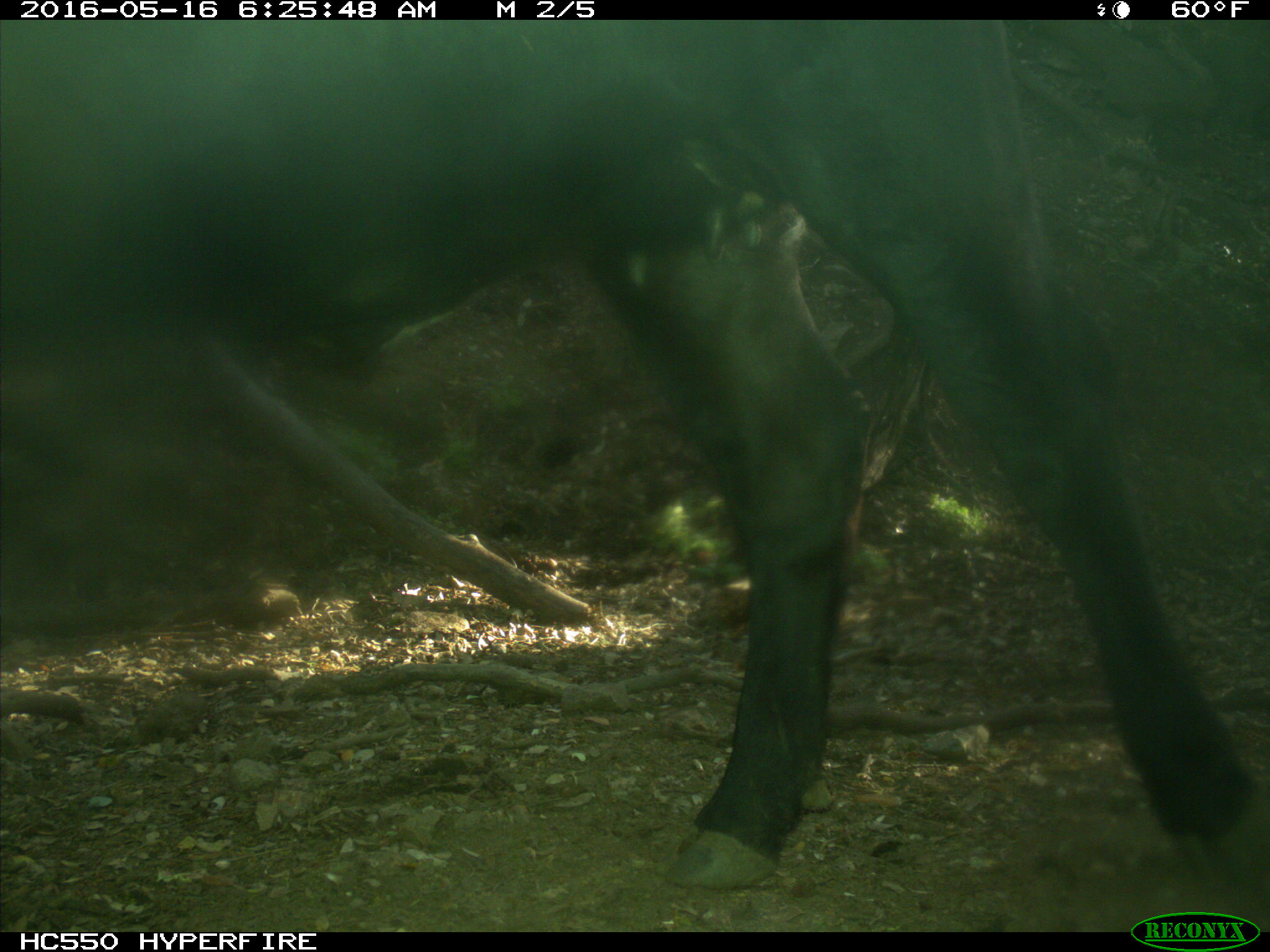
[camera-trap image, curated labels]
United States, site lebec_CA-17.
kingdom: Animalia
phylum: Chordata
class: Mammalia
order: Artiodactyla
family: Bovidae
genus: Bos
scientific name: Bos taurus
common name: domestic cow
Bos taurus (domestic cow).